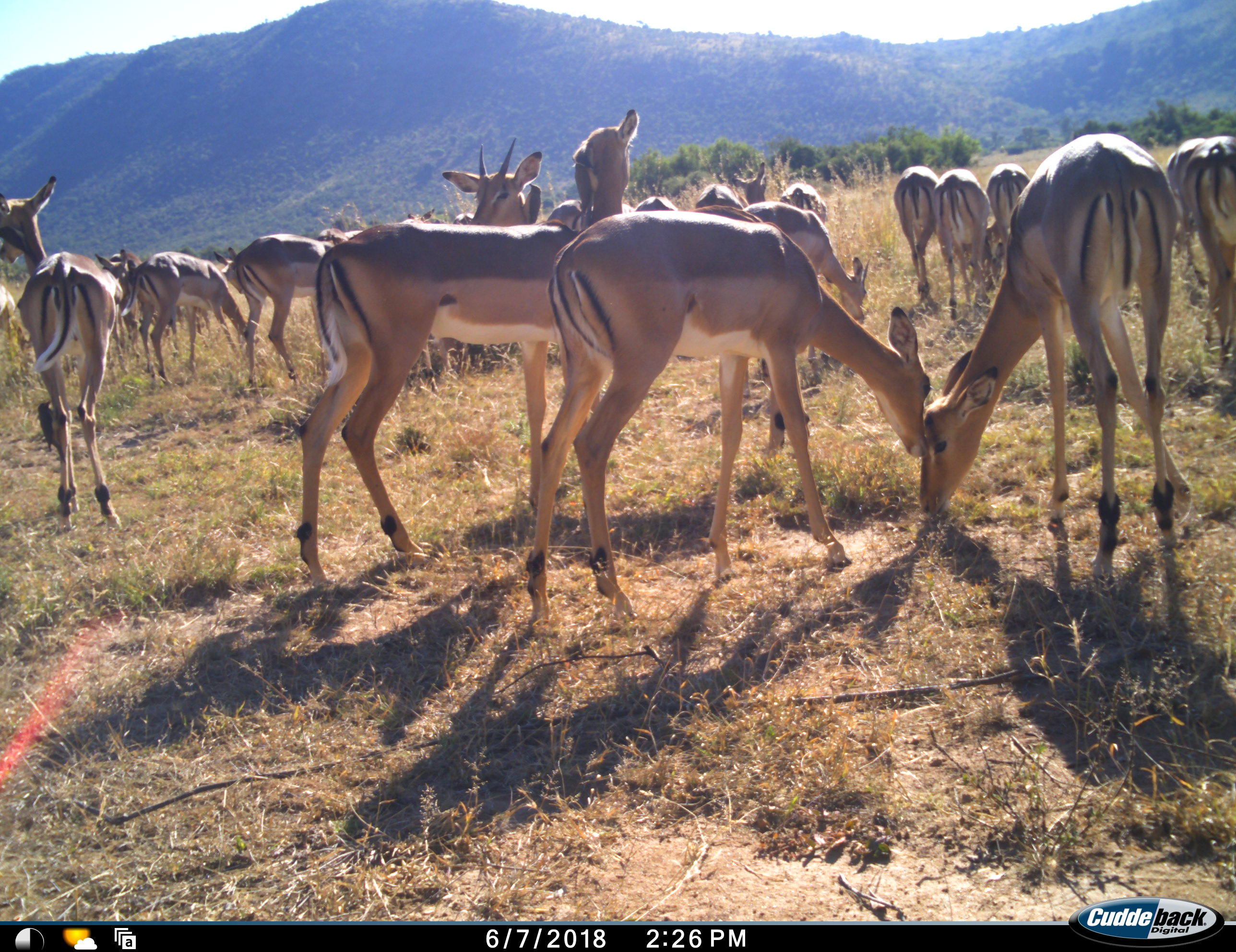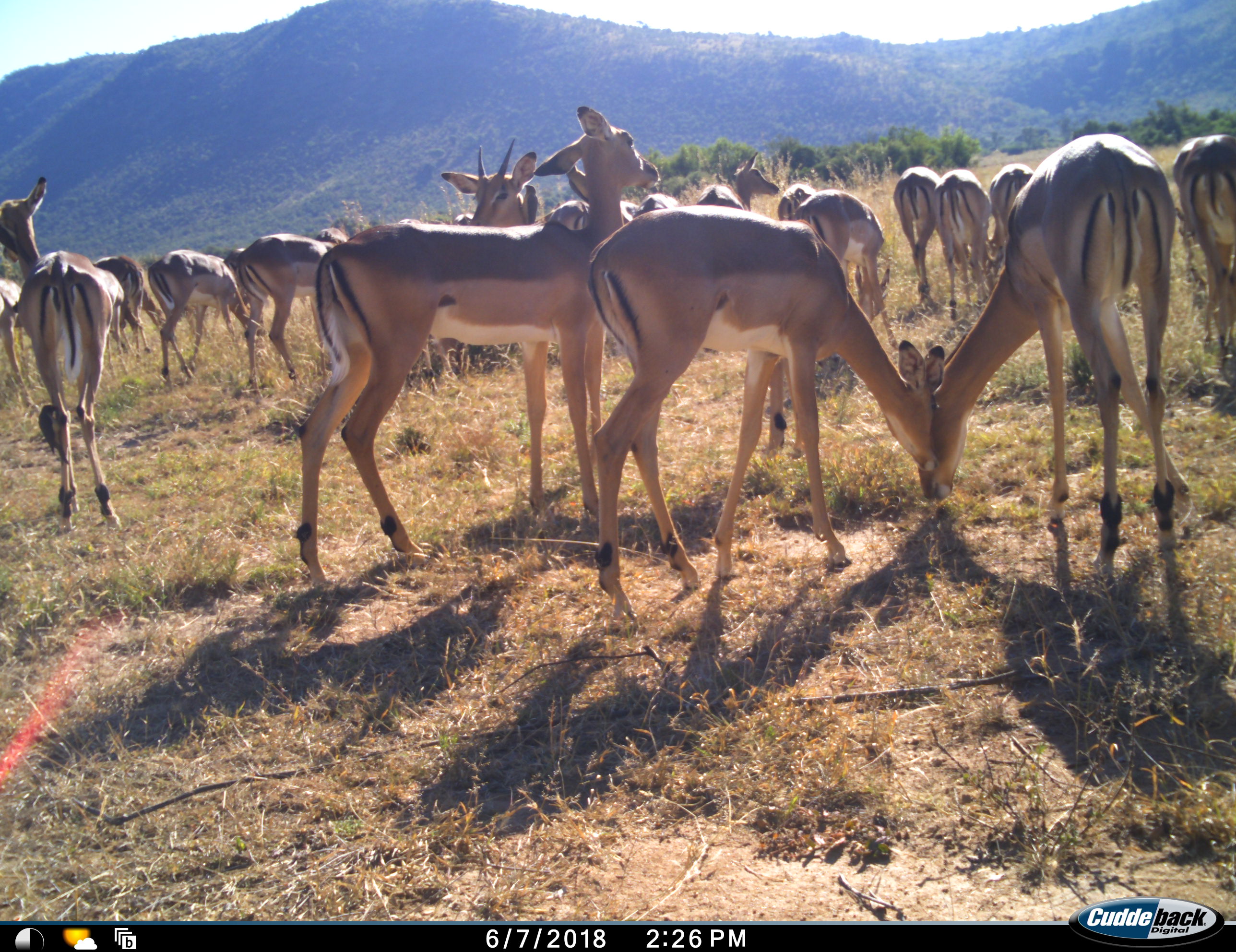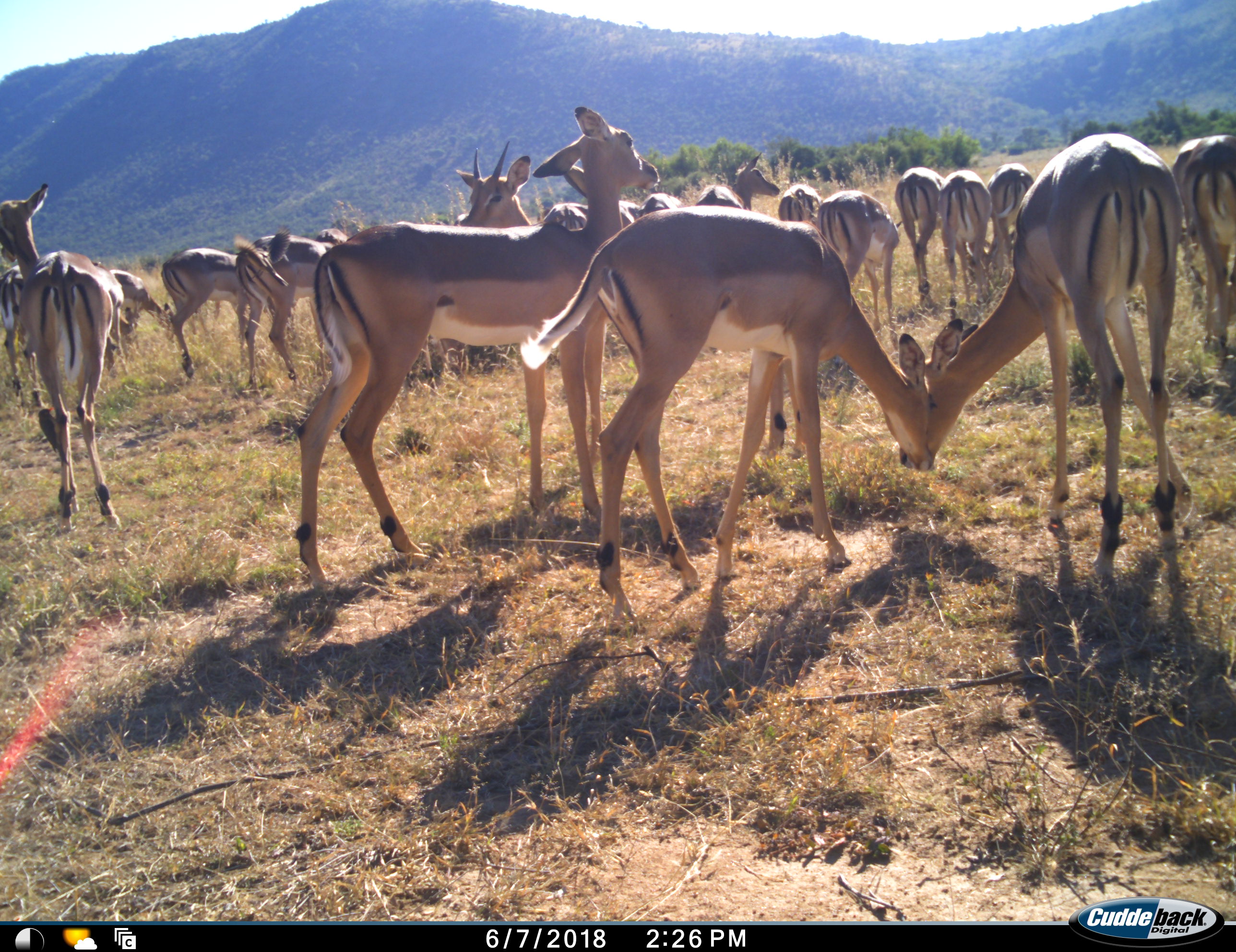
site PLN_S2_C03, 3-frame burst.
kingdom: Animalia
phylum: Chordata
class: Mammalia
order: Artiodactyla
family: Bovidae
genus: Aepyceros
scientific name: Aepyceros melampus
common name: impala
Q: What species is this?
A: Impala (Aepyceros melampus).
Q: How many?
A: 11-50.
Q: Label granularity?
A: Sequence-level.